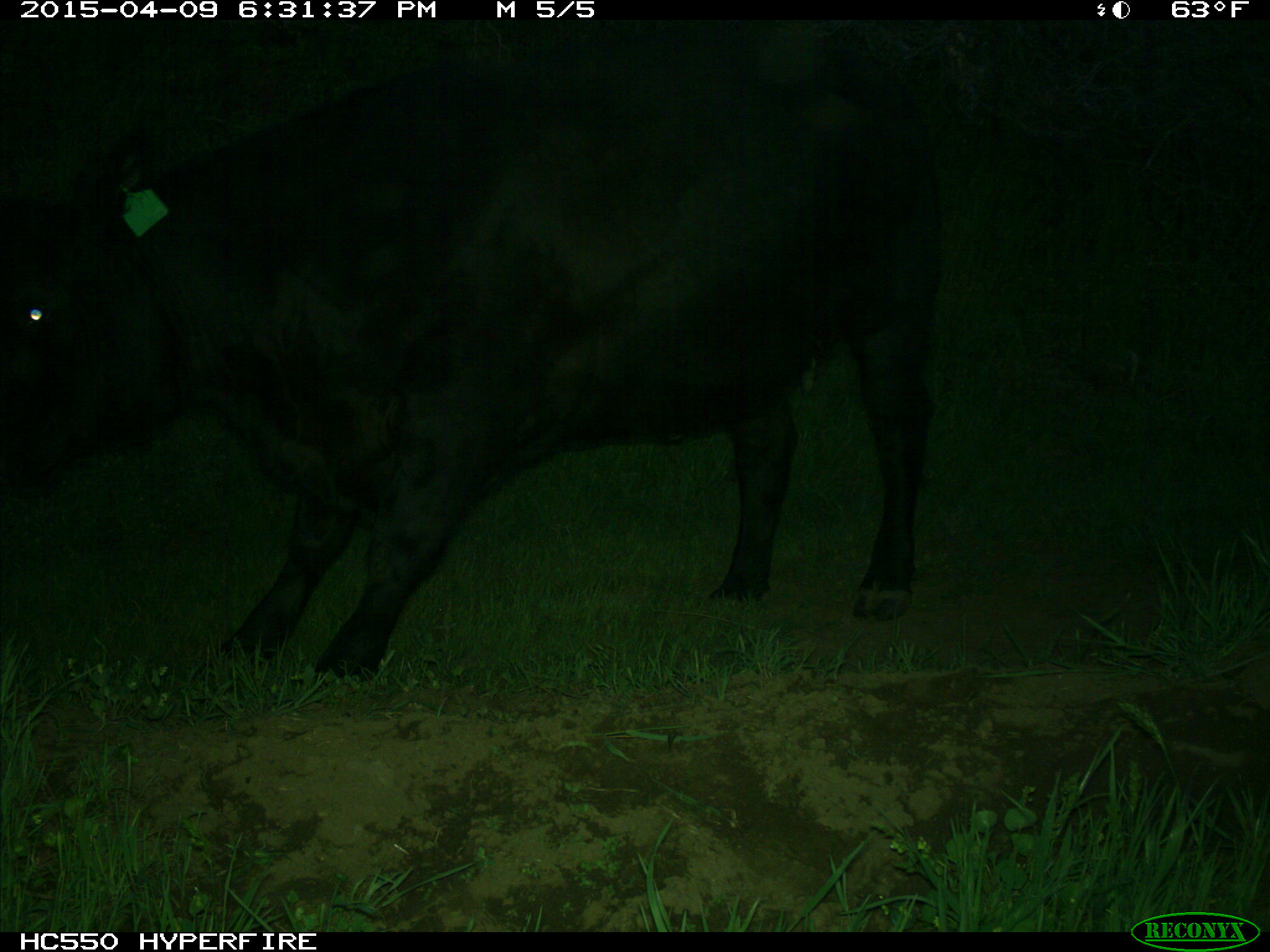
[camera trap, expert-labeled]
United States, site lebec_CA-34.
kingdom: Animalia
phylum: Chordata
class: Mammalia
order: Artiodactyla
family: Bovidae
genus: Bos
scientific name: Bos taurus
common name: domestic cow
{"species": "Bos taurus (domestic cow)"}